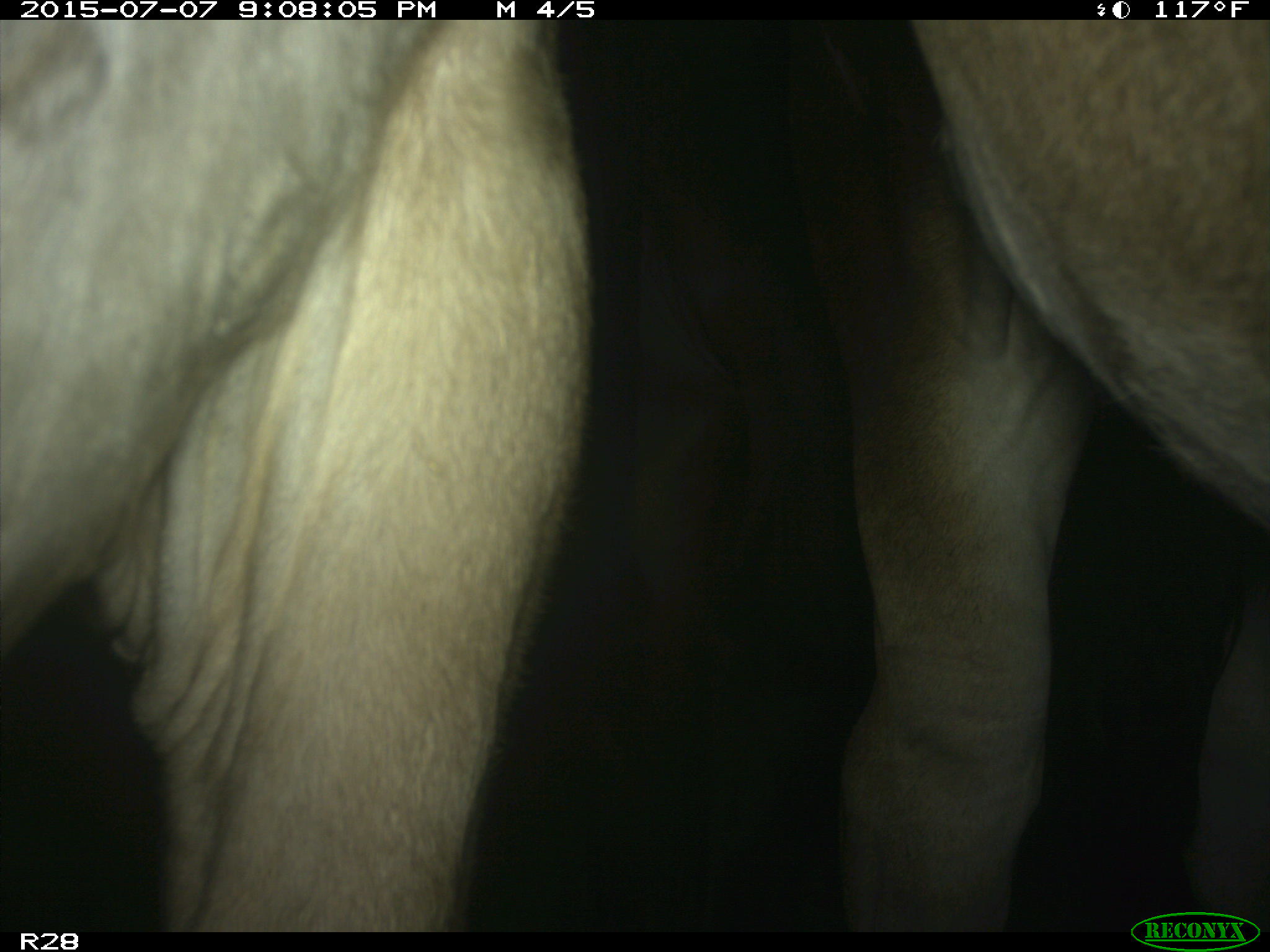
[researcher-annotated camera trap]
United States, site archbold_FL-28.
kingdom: Animalia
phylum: Chordata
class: Mammalia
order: Artiodactyla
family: Bovidae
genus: Bos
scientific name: Bos taurus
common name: domestic cow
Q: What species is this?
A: Bos taurus (domestic cow).